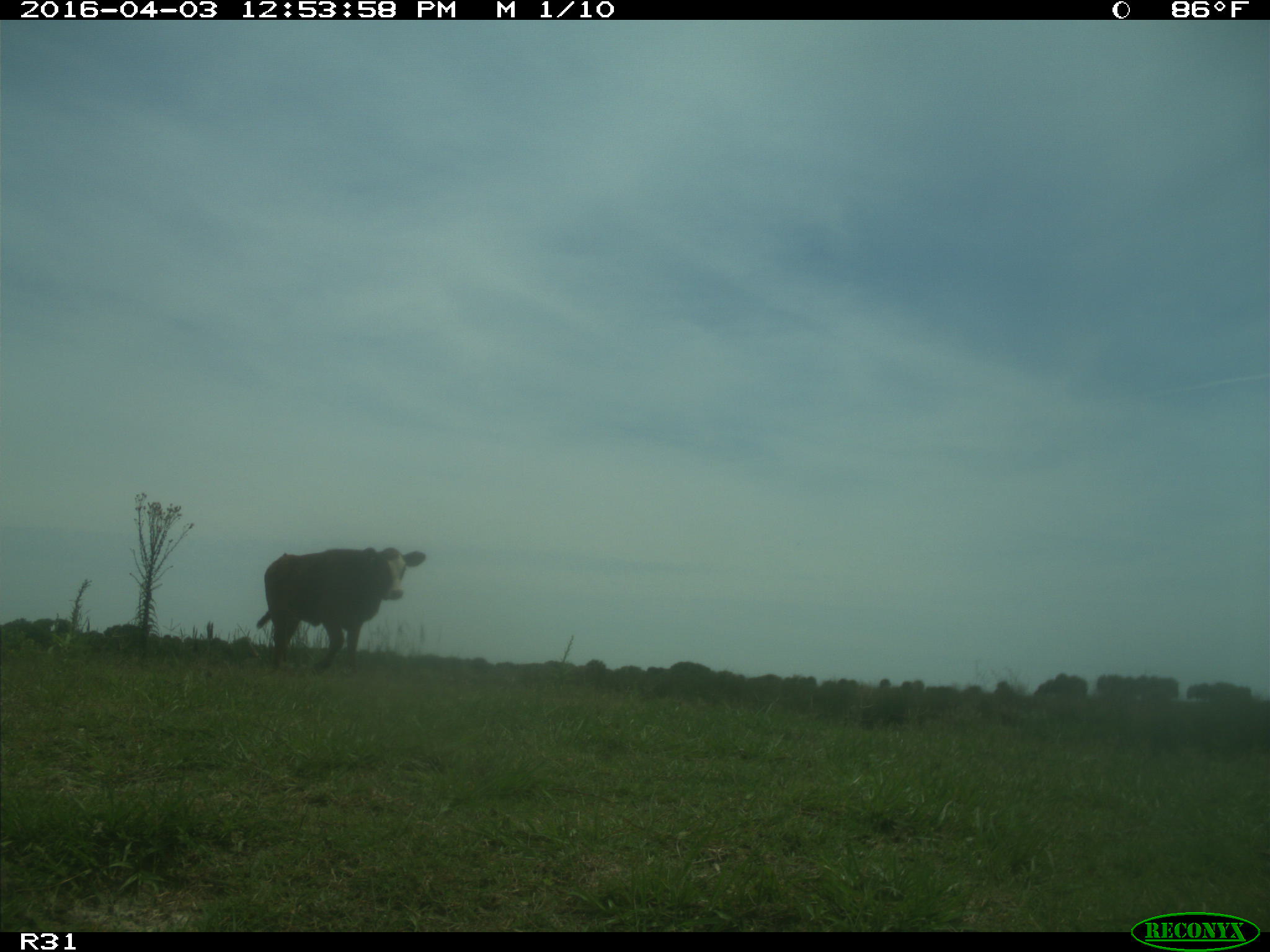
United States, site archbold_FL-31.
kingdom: Animalia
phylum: Chordata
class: Mammalia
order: Artiodactyla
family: Bovidae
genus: Bos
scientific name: Bos taurus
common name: domestic cow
Bos taurus (domestic cow).